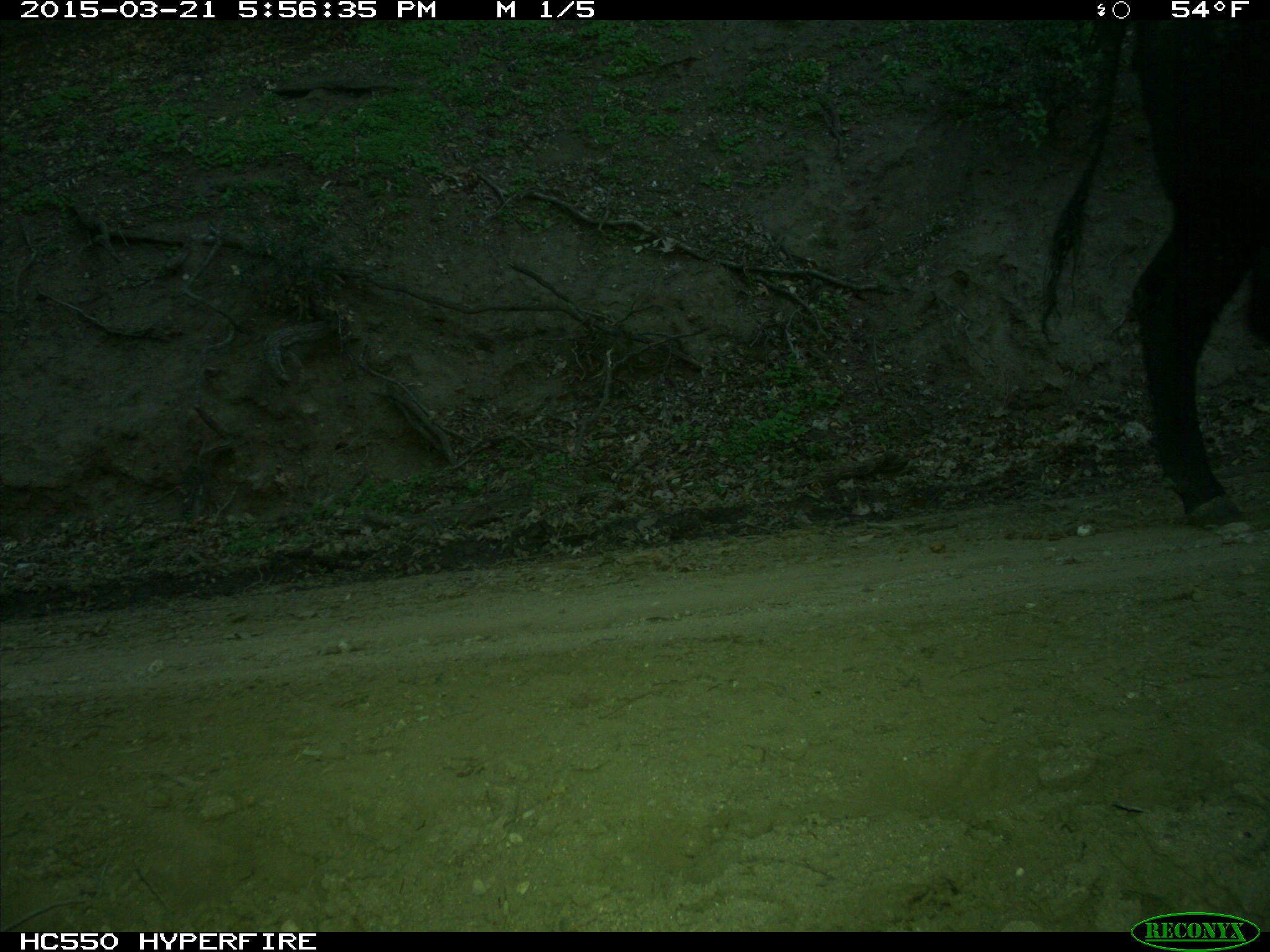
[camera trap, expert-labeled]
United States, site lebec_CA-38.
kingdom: Animalia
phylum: Chordata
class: Mammalia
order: Artiodactyla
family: Bovidae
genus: Bos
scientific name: Bos taurus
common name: domestic cow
Bos taurus (domestic cow).